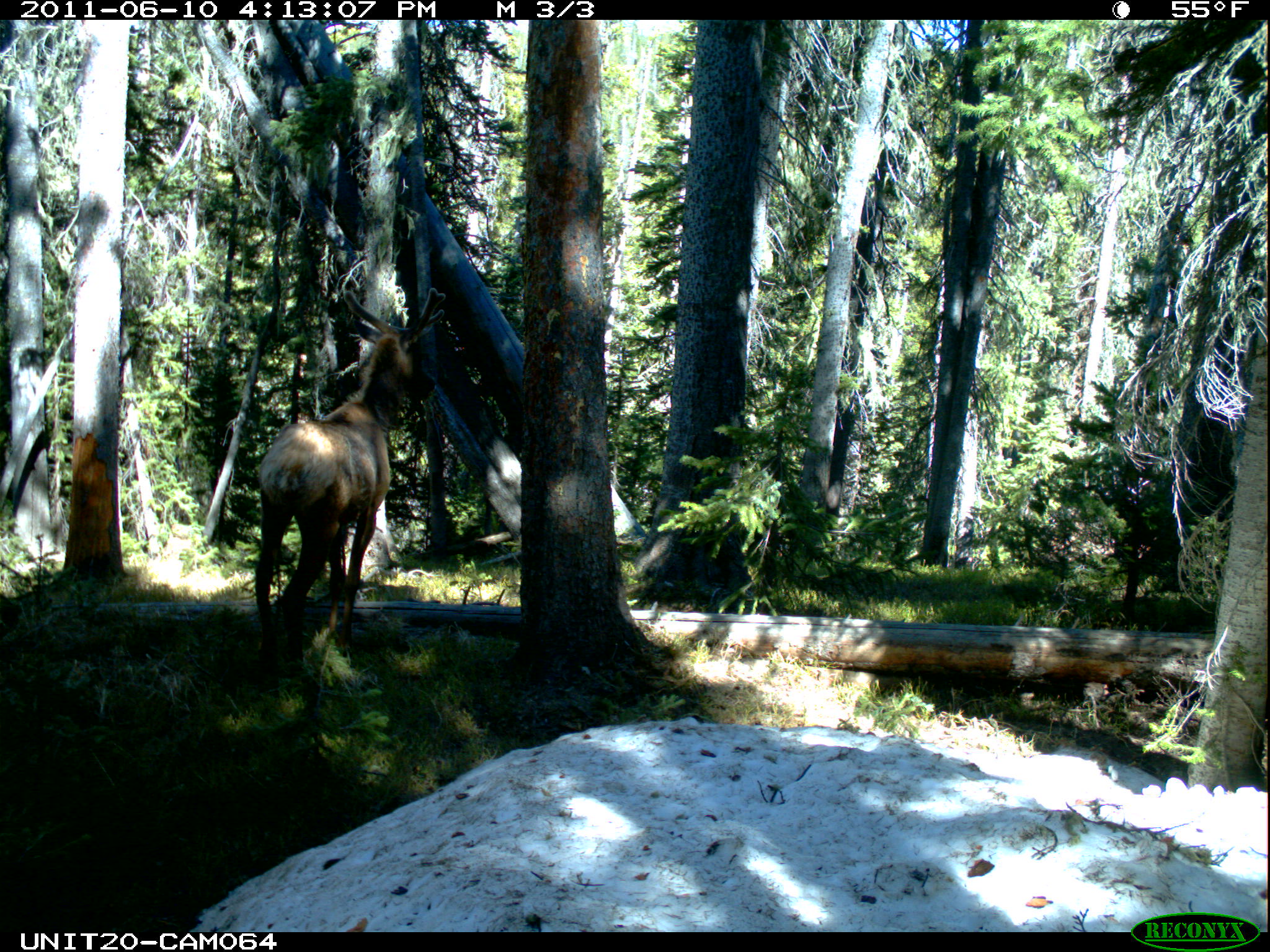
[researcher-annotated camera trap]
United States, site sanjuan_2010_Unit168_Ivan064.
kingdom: Animalia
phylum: Chordata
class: Mammalia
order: Artiodactyla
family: Cervidae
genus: Cervus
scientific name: Cervus elaphus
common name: red deer